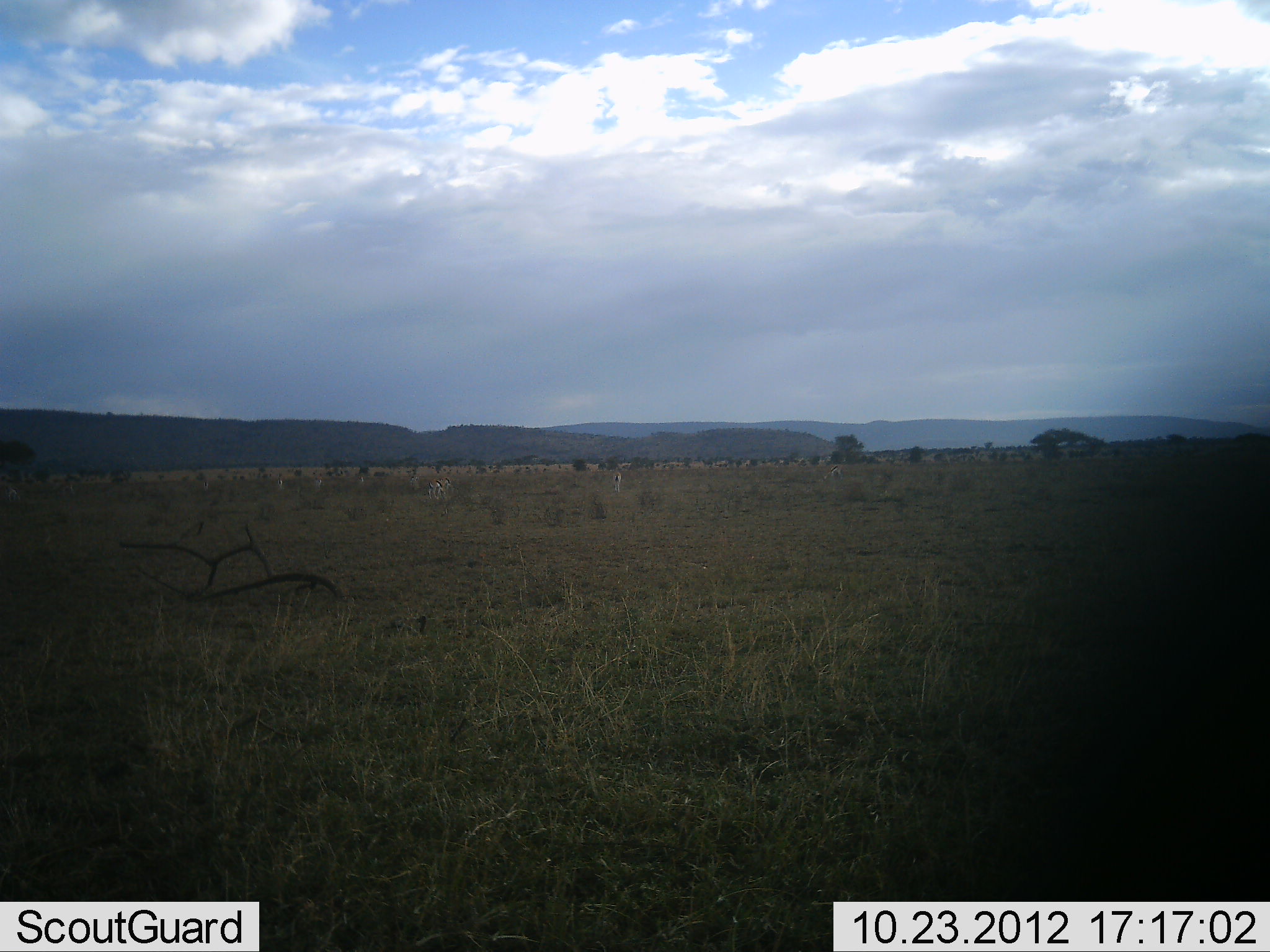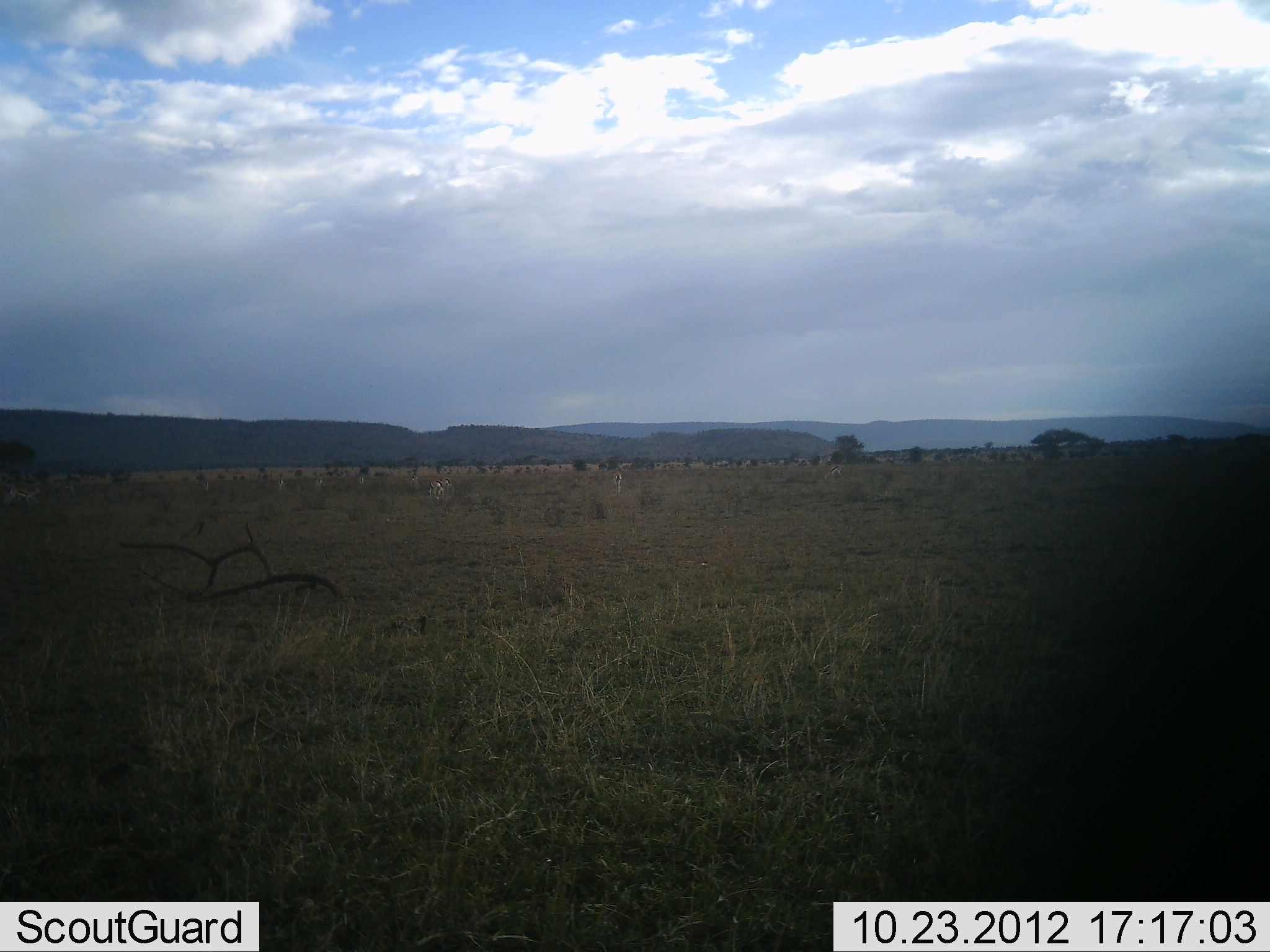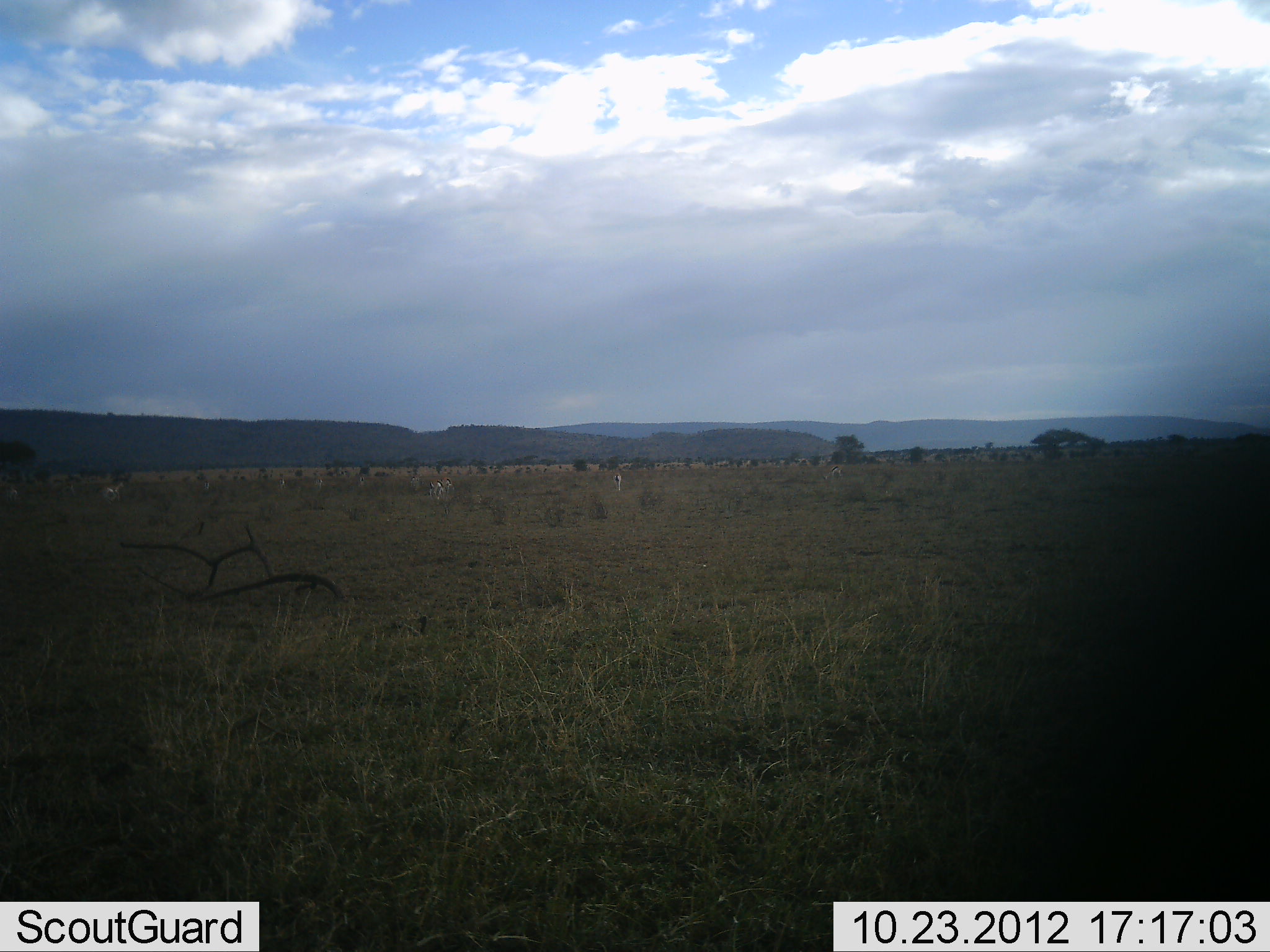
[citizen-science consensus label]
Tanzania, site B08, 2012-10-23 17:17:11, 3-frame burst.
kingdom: Animalia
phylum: Chordata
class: Mammalia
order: Artiodactyla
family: Bovidae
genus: Eudorcas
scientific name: Eudorcas thomsonii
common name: thomson's gazelle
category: gazellethomsons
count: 9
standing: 25%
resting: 0%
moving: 100%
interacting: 0%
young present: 25%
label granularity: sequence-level